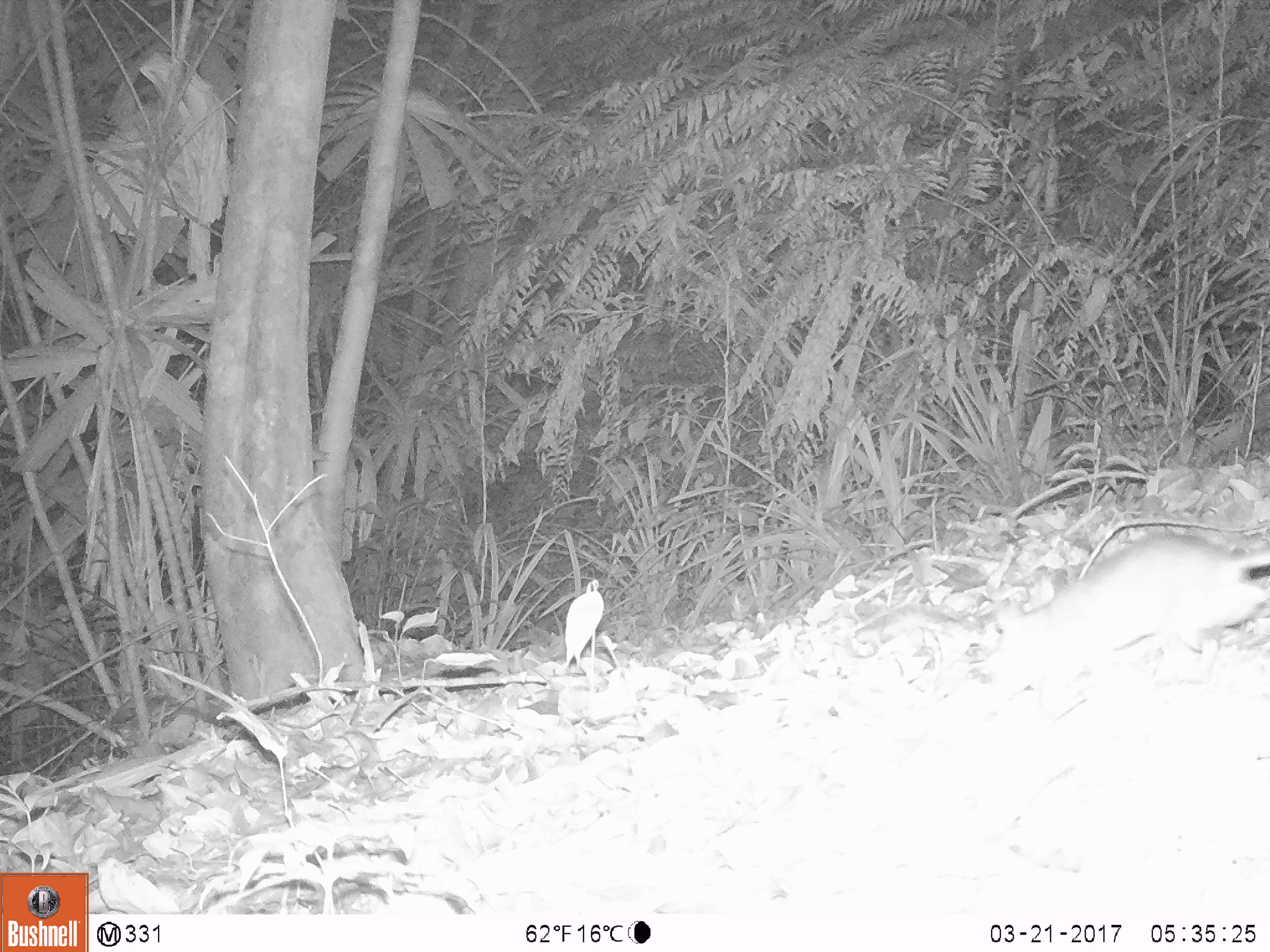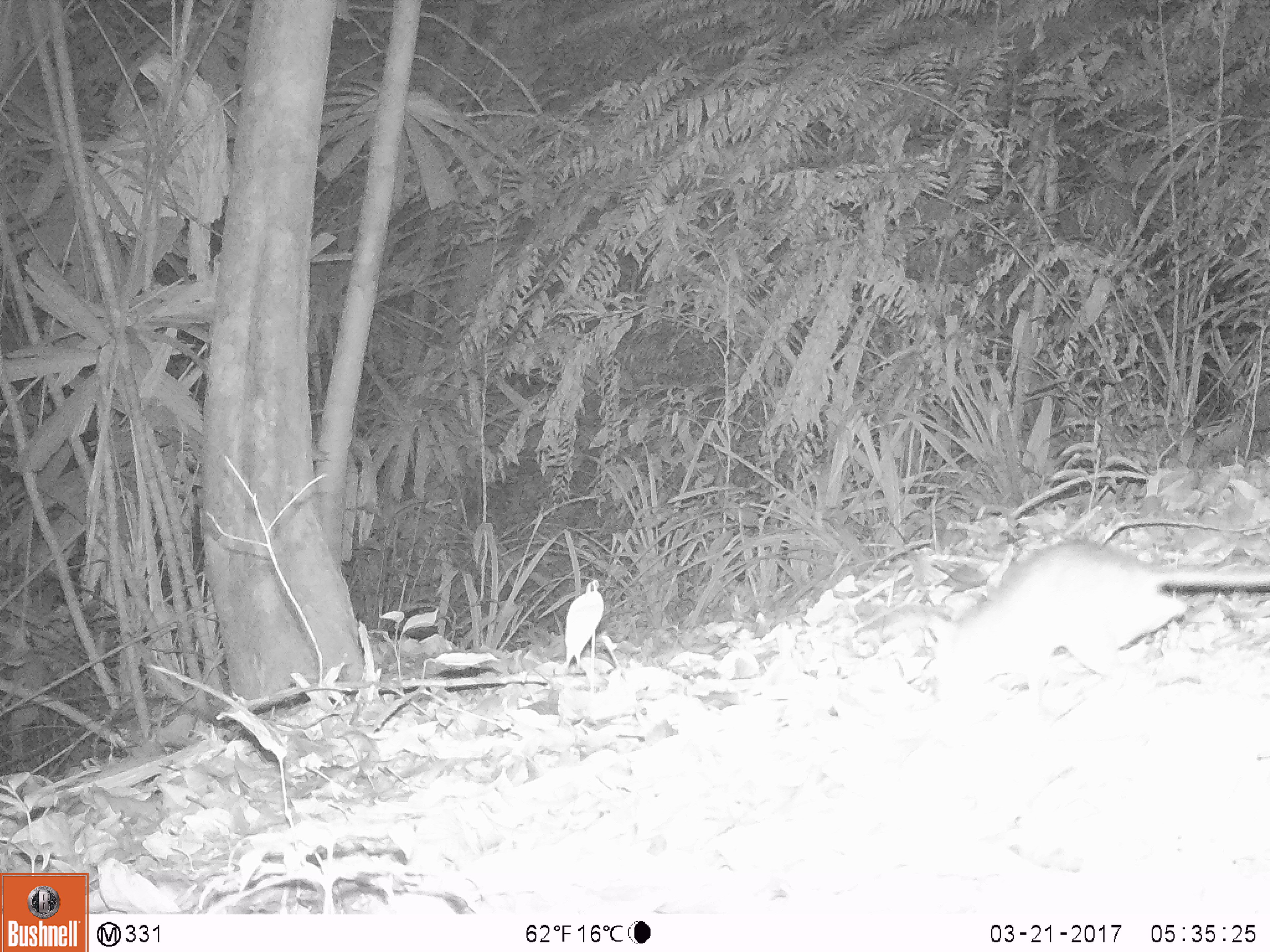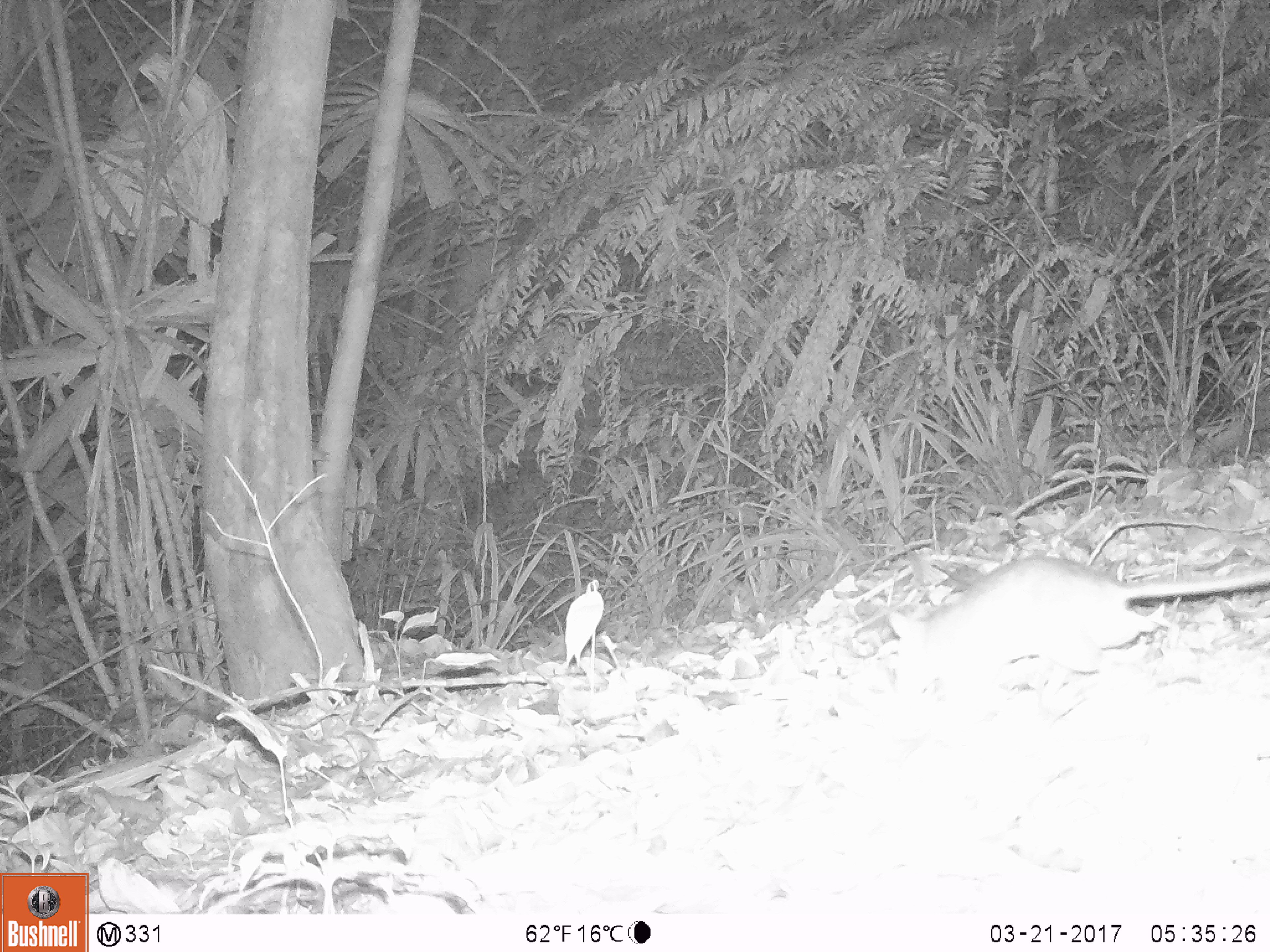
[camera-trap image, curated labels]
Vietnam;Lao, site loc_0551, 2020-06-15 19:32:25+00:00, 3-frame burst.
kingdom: Animalia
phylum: Chordata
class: Mammalia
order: Rodentia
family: Muridae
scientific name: Muridae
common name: old-world mice and rats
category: unidentified murid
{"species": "unidentified murid (old-world mice and rats) (Muridae)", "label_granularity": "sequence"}